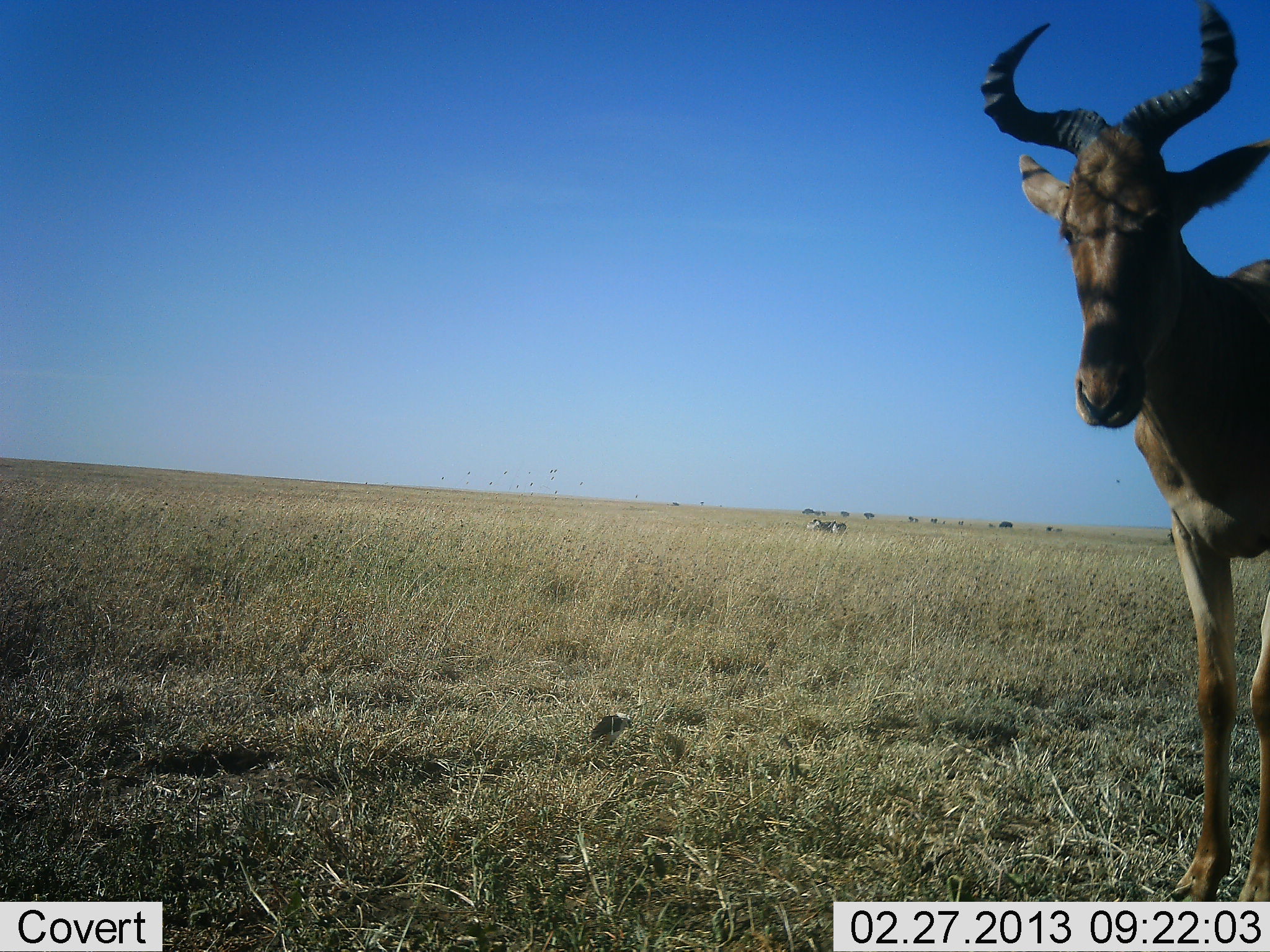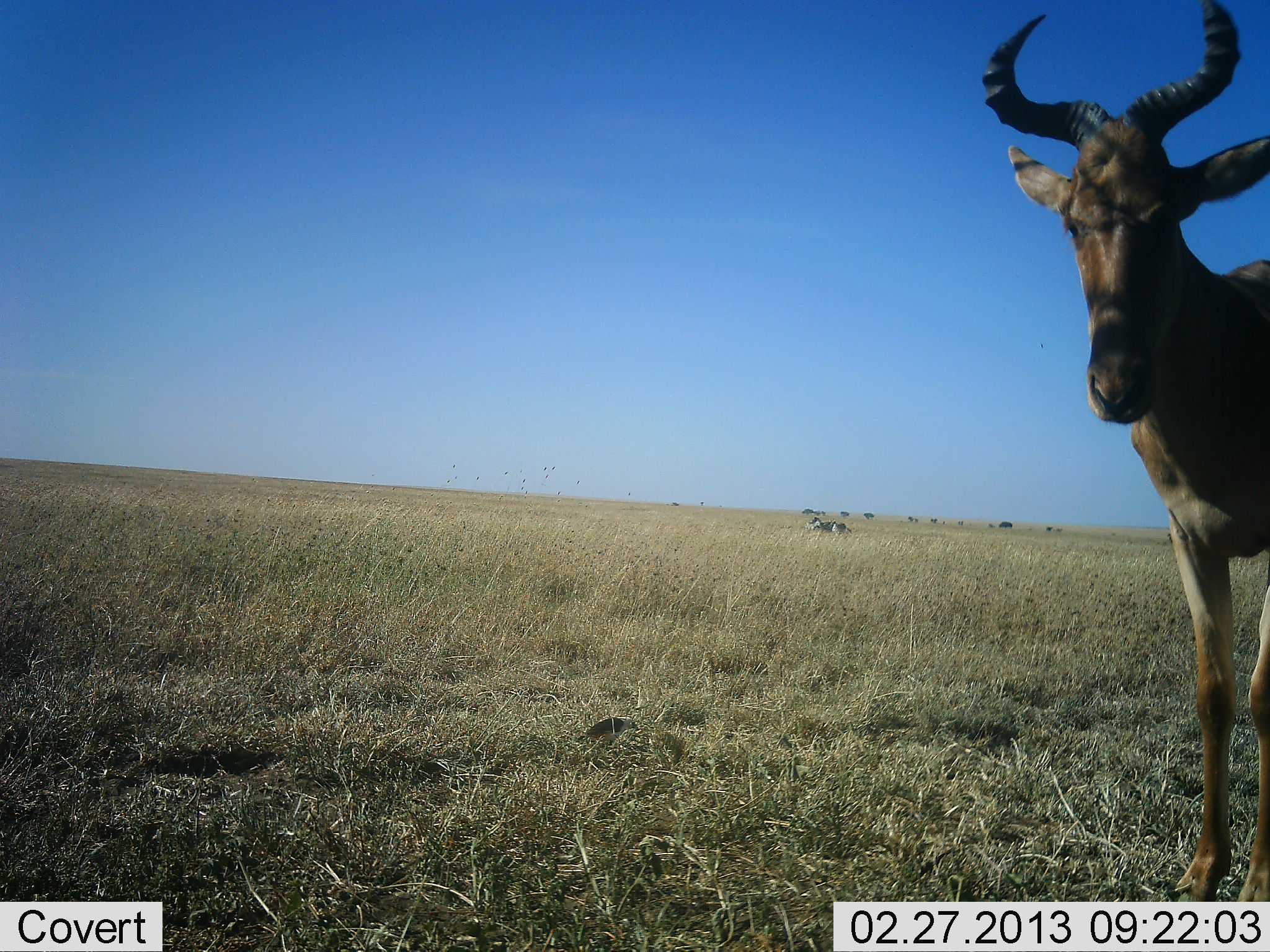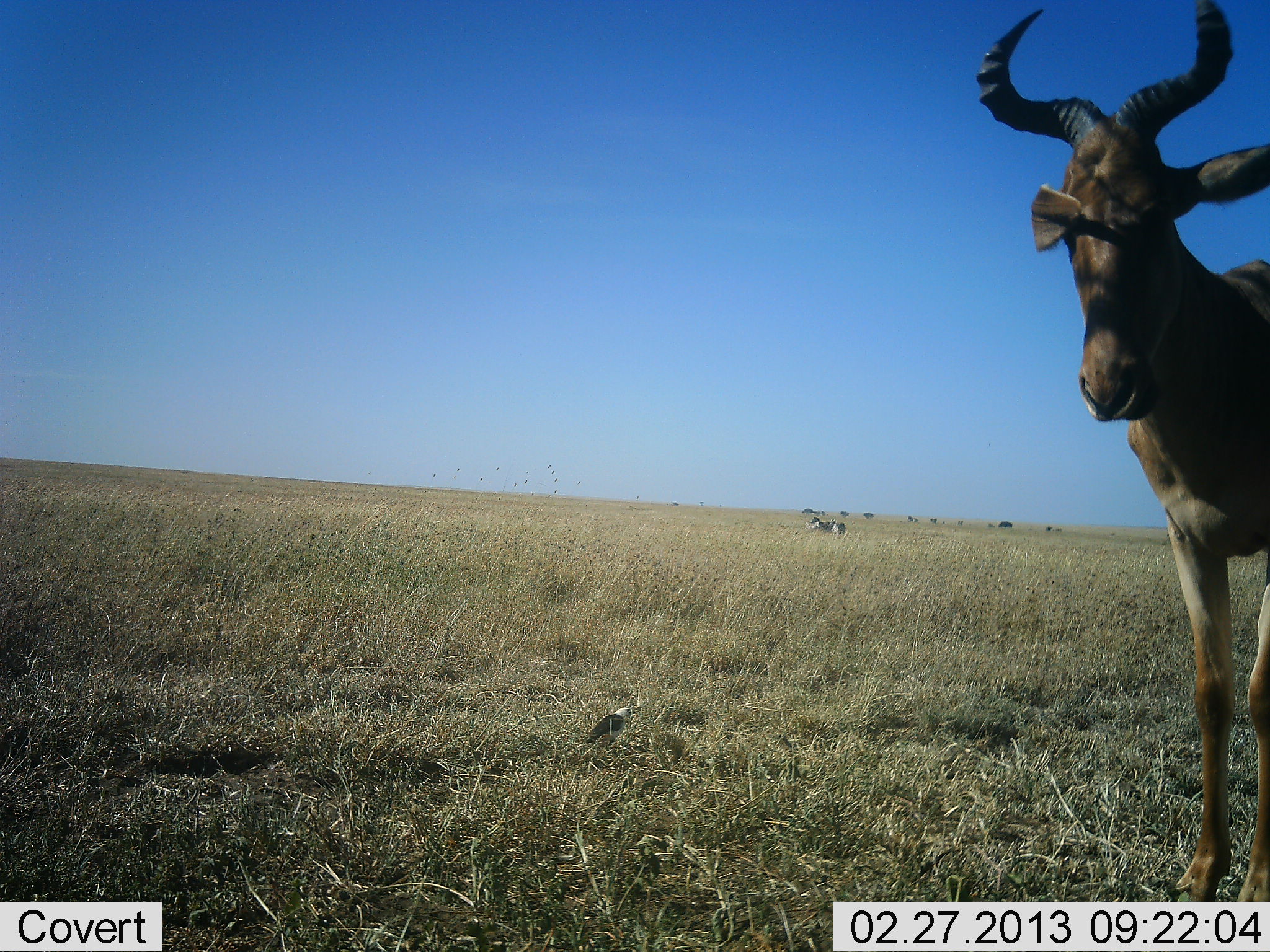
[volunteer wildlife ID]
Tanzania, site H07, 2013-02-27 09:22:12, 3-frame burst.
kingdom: Animalia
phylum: Chordata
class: Mammalia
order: Artiodactyla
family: Bovidae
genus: Alcelaphus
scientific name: Alcelaphus buselaphus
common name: hartebeest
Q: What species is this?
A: Hartebeest (Alcelaphus buselaphus).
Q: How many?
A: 1.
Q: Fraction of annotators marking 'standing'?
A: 100%.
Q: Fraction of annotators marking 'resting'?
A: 3%.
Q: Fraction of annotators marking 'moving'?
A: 0%.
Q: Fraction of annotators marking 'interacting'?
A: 3%.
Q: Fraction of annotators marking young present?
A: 0%.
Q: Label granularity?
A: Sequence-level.